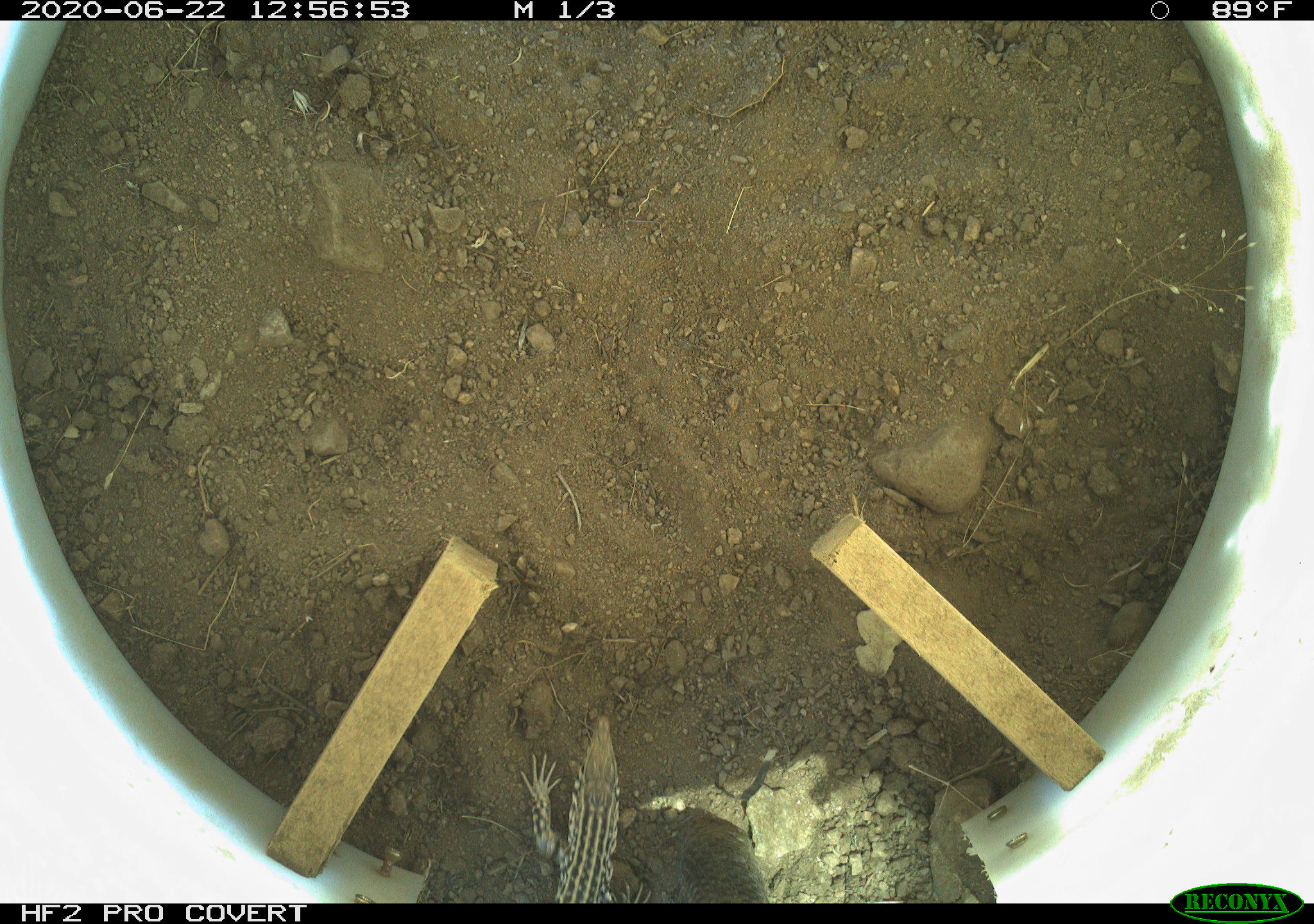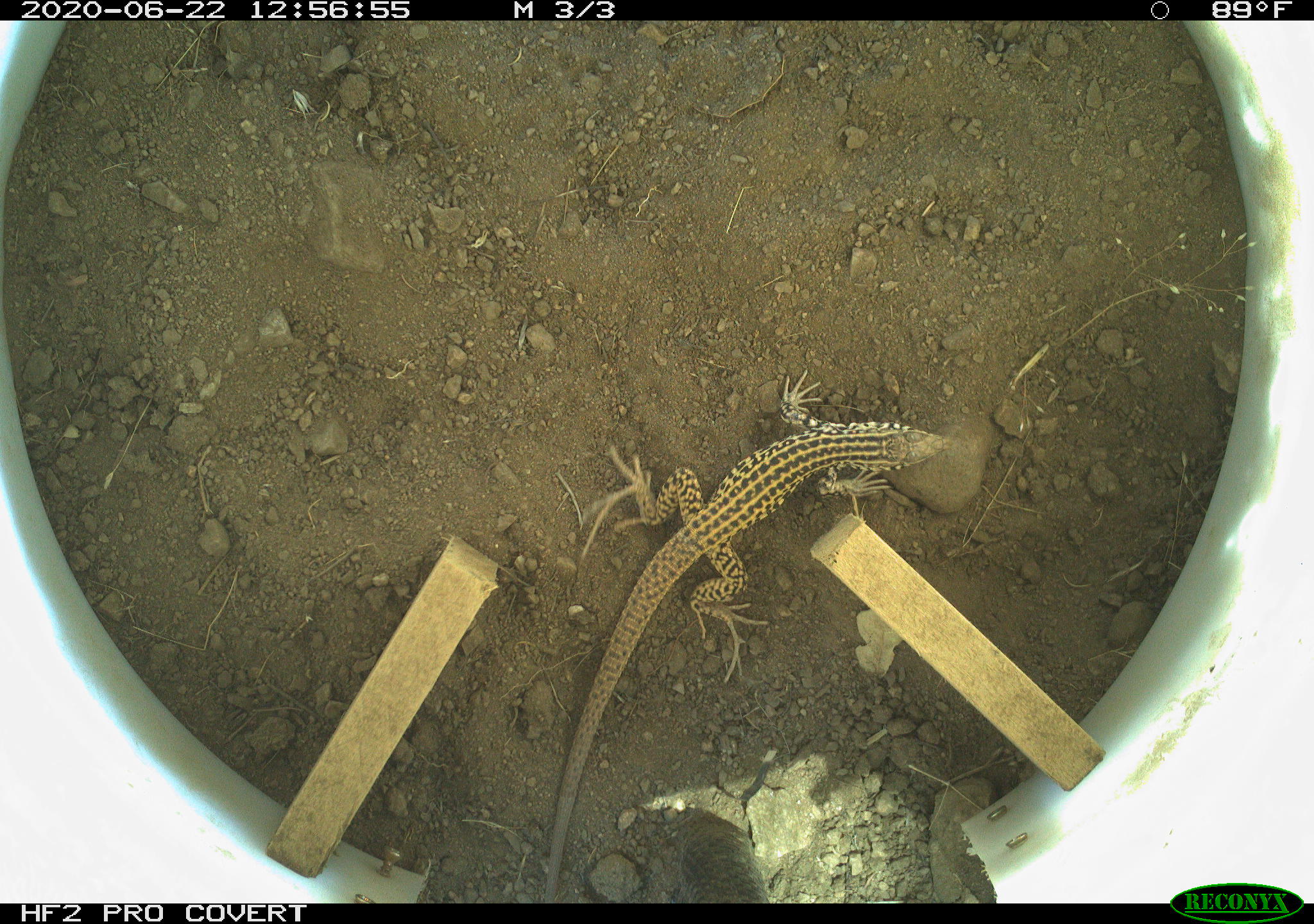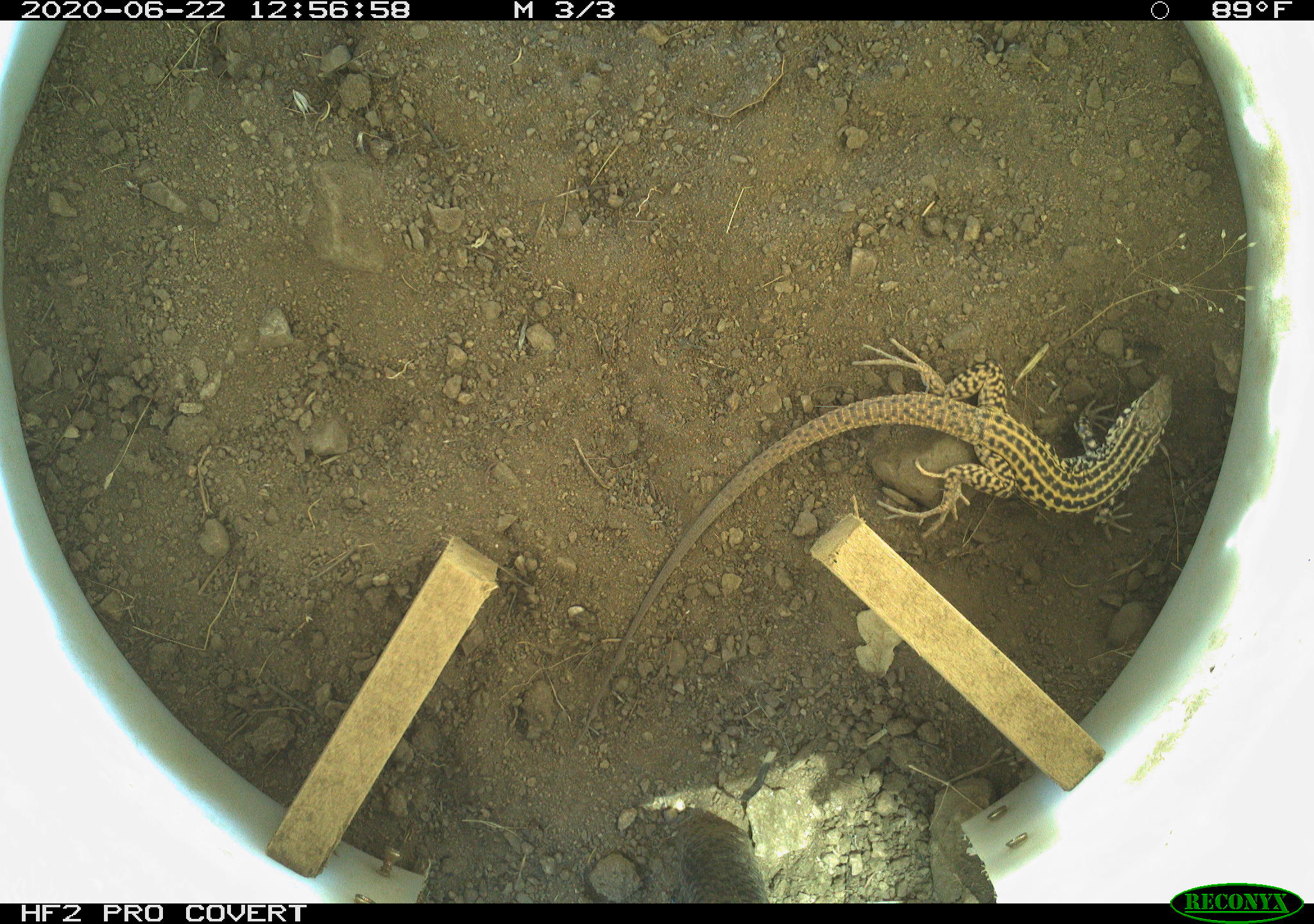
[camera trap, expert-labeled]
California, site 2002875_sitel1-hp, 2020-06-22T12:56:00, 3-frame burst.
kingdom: Animalia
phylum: Chordata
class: Reptilia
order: Squamata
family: Teiidae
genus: Aspidoscelis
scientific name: Aspidoscelis tigris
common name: western whiptail